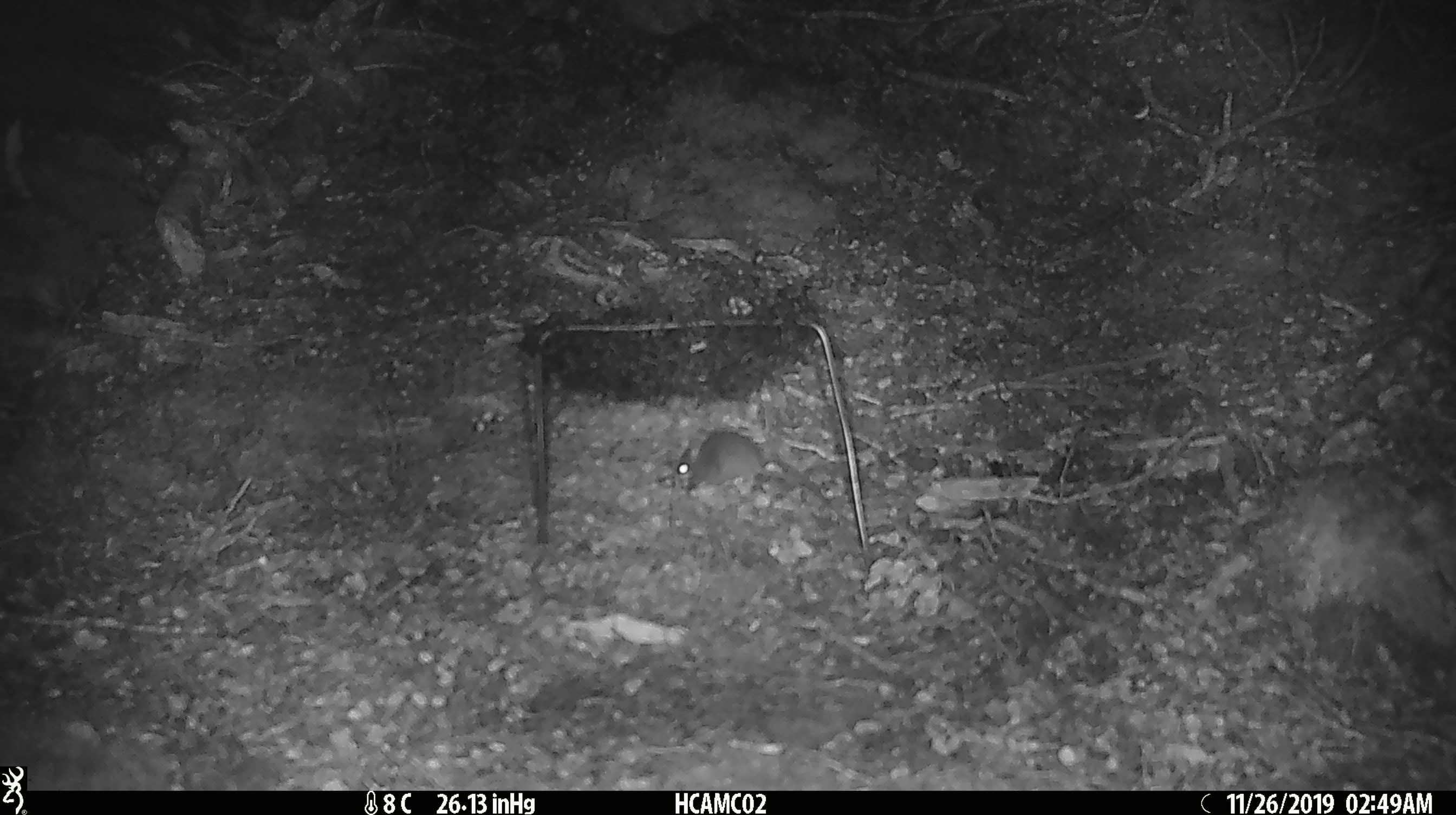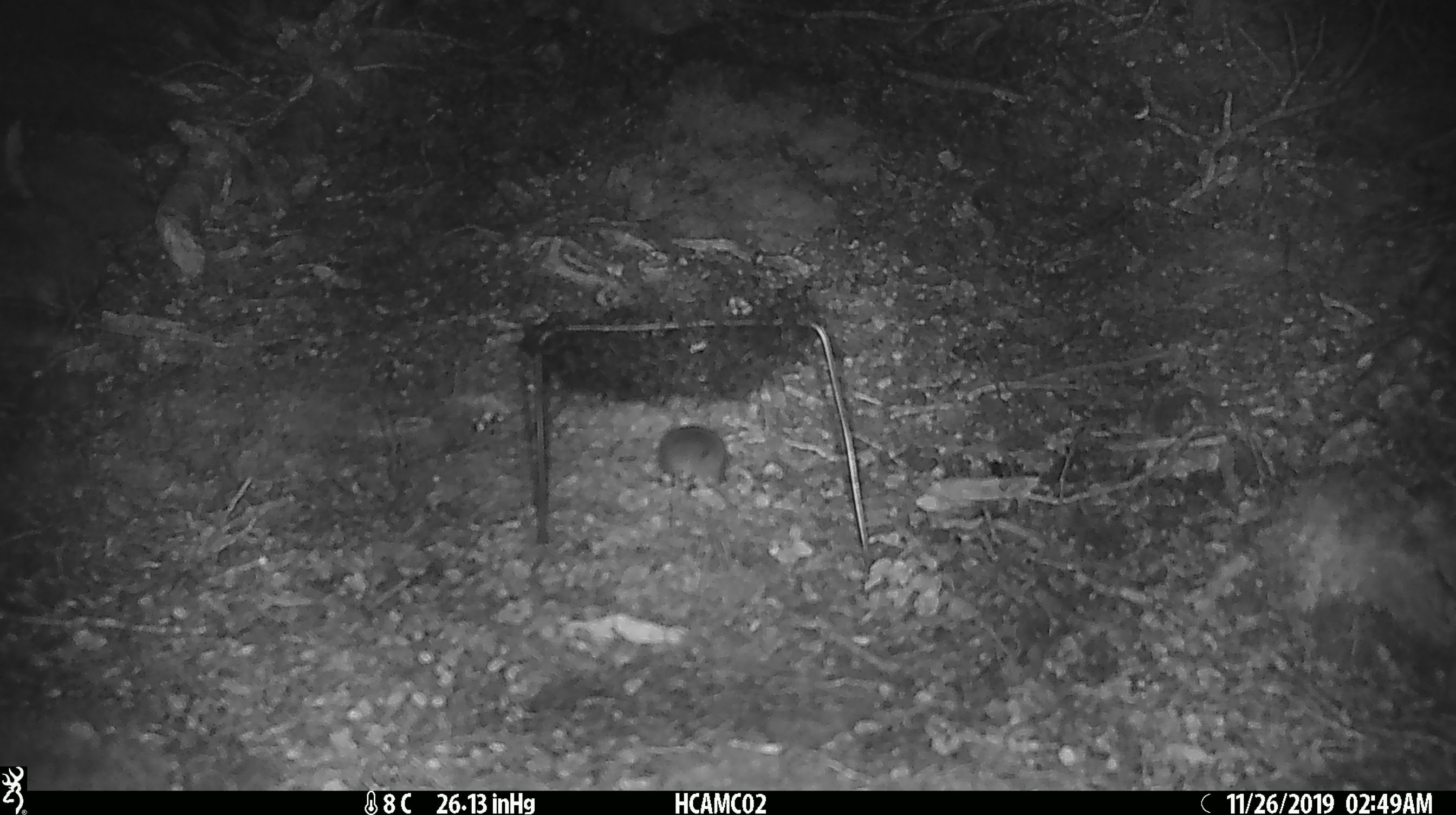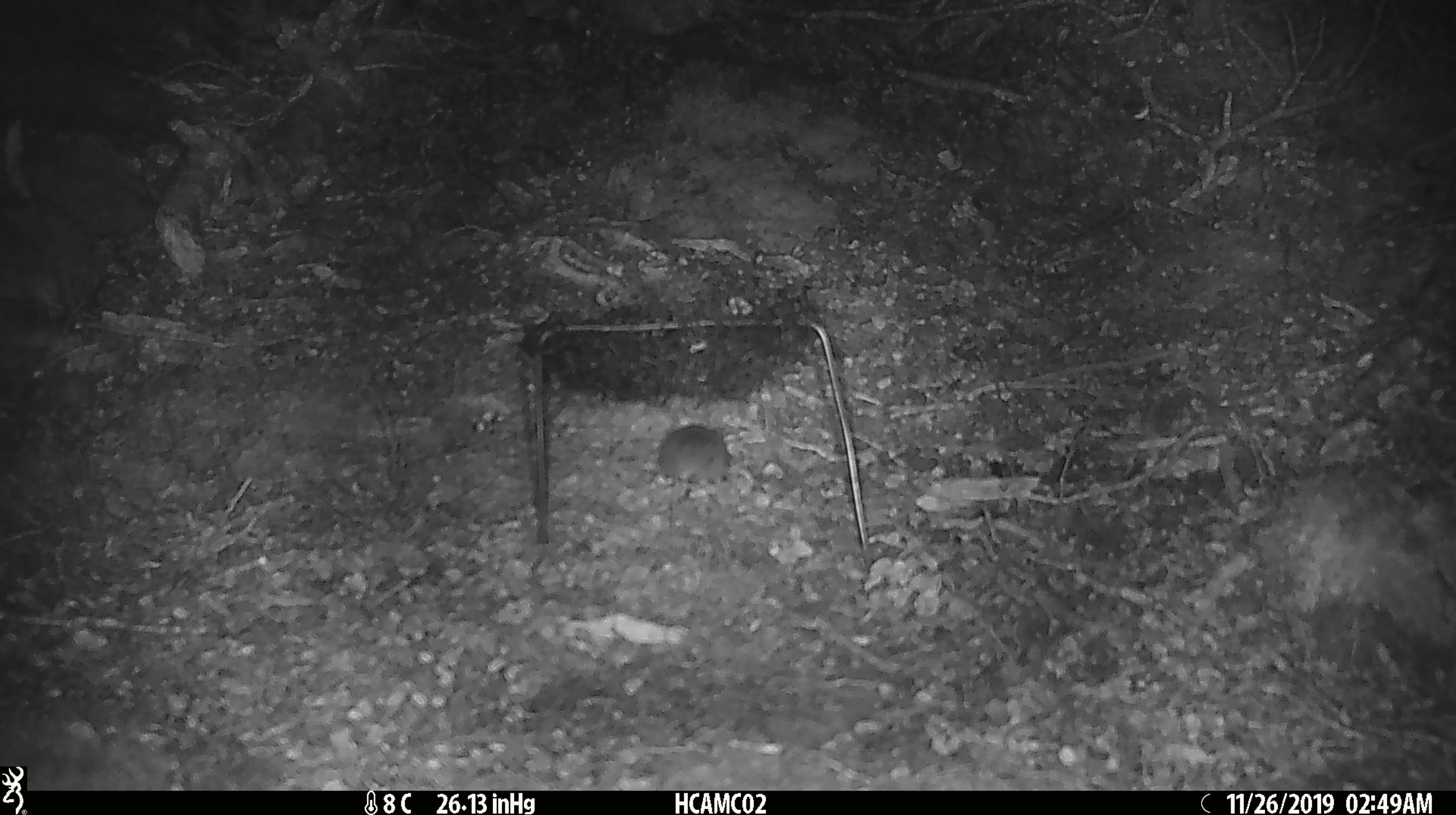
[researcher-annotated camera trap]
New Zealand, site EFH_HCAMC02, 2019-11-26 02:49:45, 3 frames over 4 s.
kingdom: Animalia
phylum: Chordata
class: Mammalia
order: Rodentia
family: Muridae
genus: Mus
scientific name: Mus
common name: mouse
Mouse (Mus).